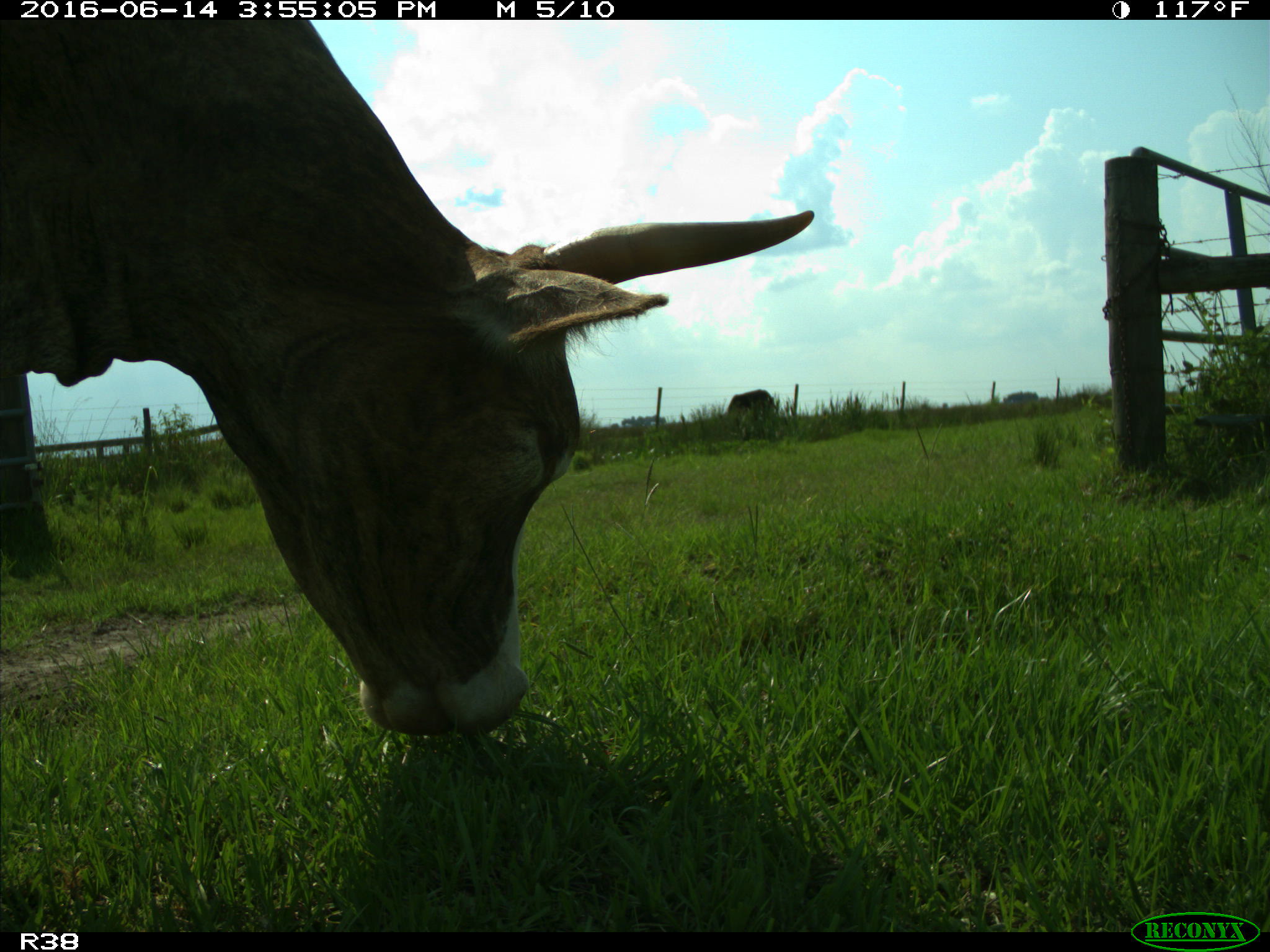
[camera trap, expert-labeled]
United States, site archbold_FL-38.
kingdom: Animalia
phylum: Chordata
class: Mammalia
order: Artiodactyla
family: Bovidae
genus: Bos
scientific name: Bos taurus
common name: domestic cow